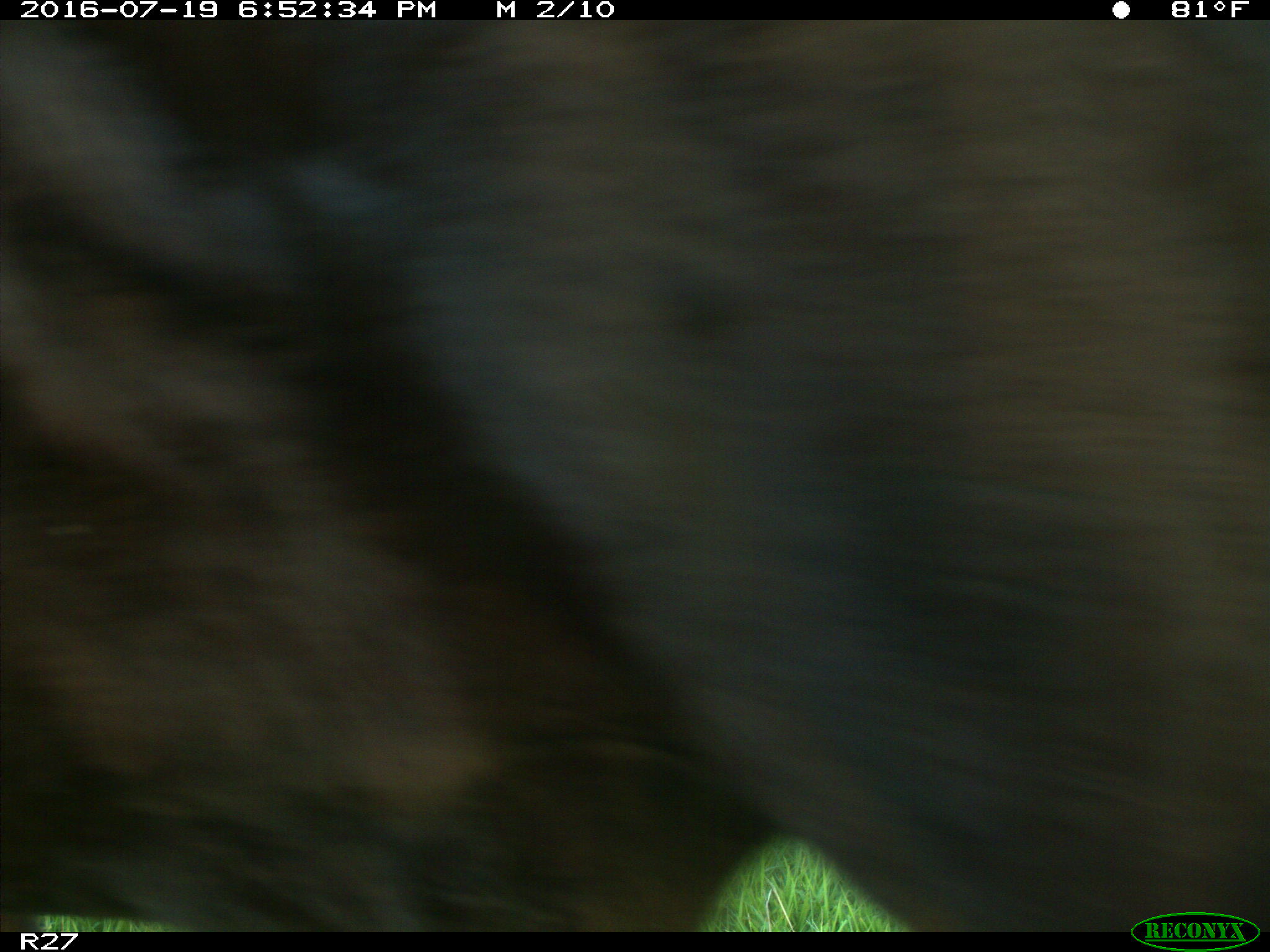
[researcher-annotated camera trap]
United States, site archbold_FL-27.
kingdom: Animalia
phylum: Chordata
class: Mammalia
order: Artiodactyla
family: Bovidae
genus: Bos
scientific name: Bos taurus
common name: domestic cow